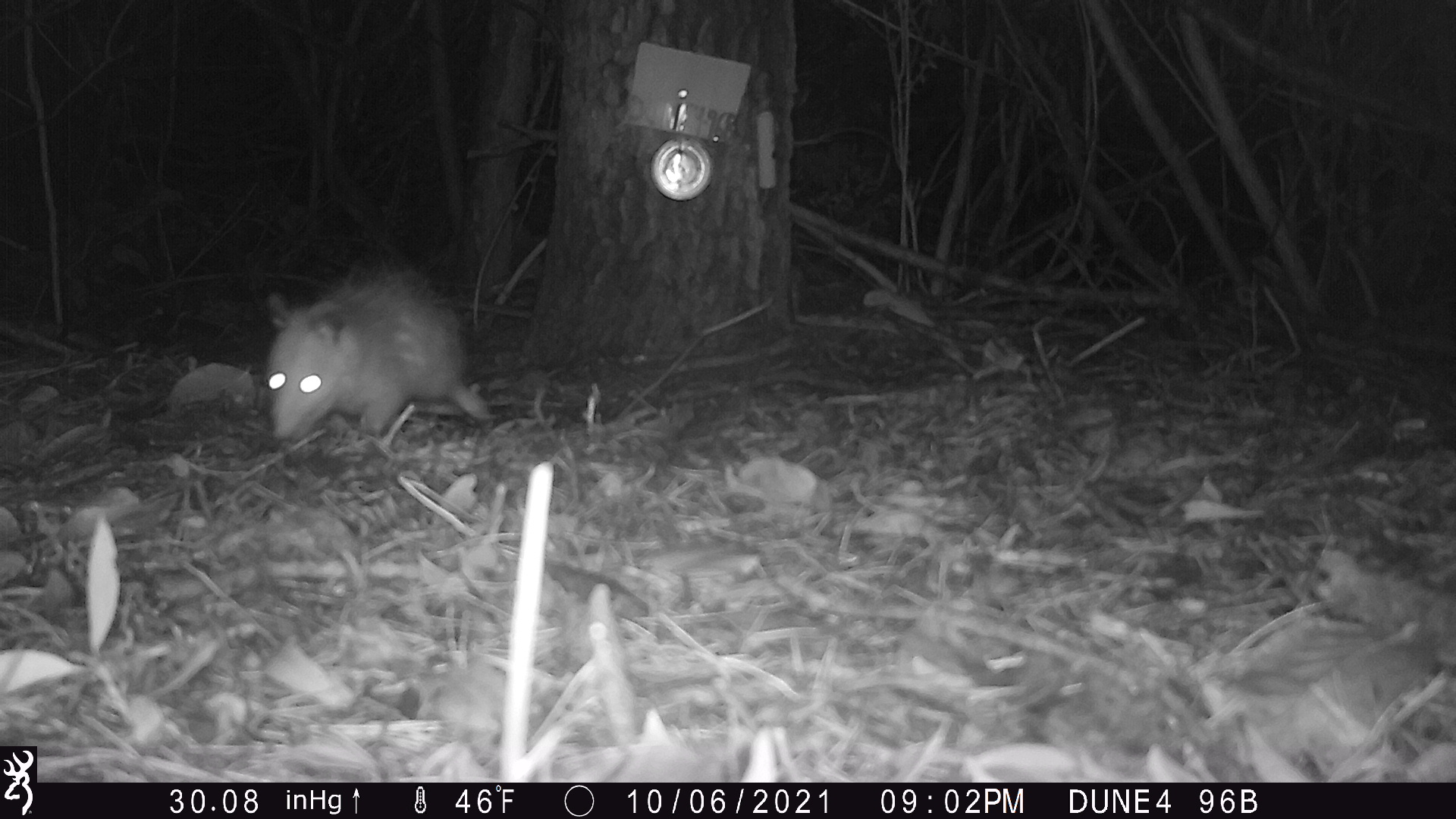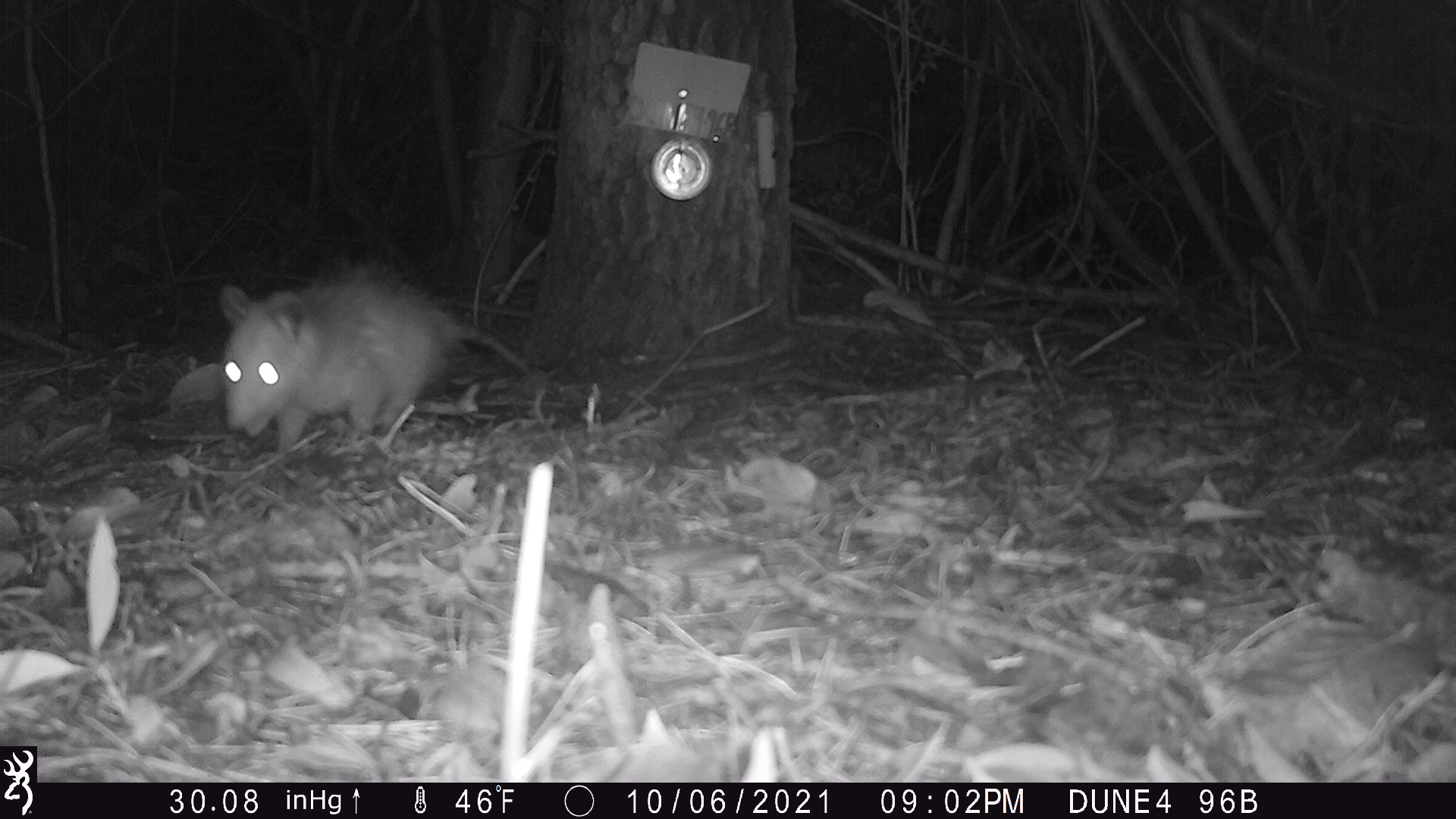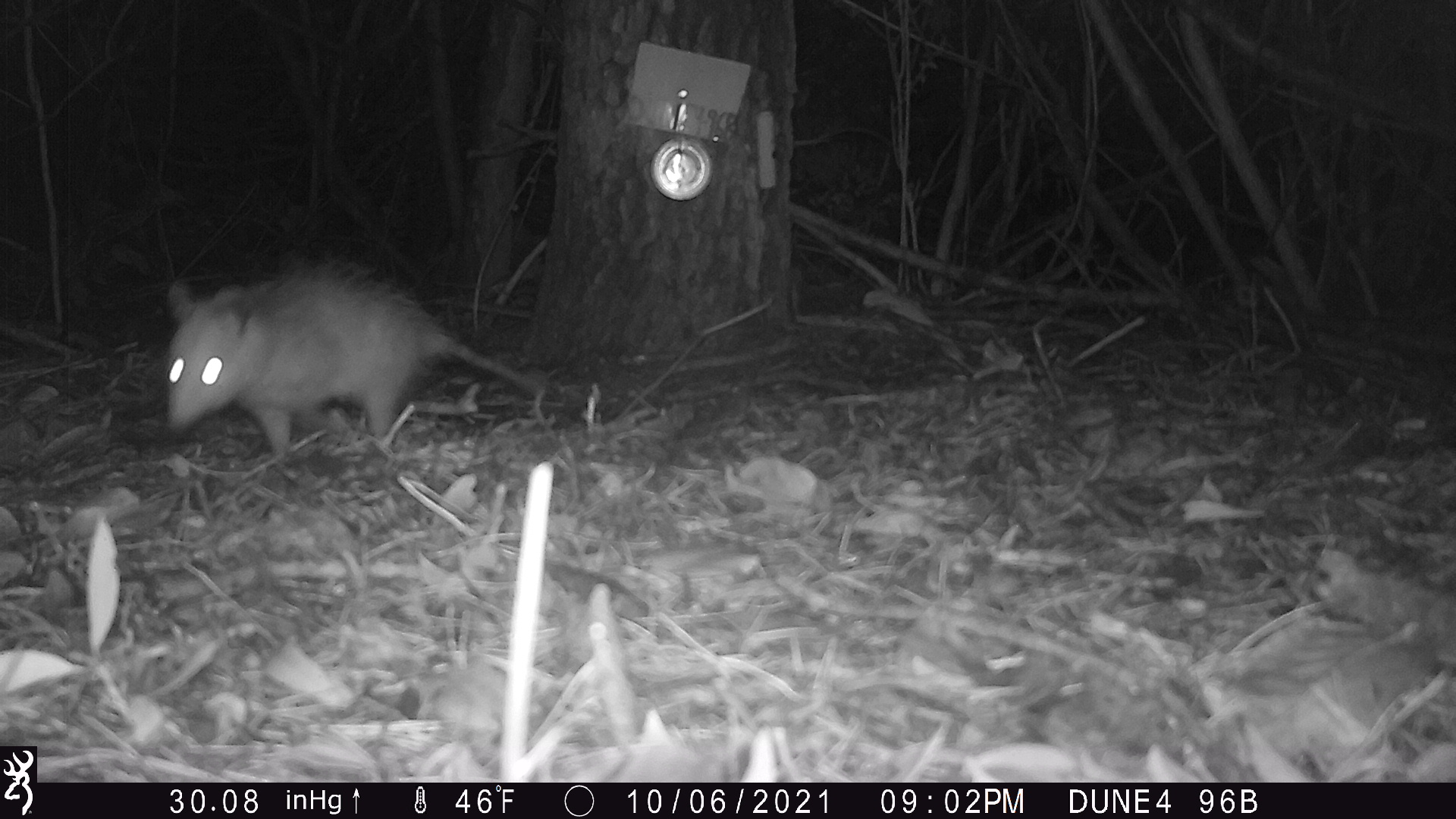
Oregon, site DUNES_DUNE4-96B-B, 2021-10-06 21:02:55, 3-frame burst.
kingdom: Animalia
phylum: Chordata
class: Mammalia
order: Didelphimorphia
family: Didelphidae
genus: Didelphis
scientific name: Didelphis virginiana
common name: virginia opossum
Virginia opossum (Didelphis virginiana).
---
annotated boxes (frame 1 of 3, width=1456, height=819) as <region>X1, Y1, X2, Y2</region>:
virginia opossum: <region>260, 268, 482, 452</region>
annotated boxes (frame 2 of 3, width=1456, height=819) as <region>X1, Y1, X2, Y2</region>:
virginia opossum: <region>209, 257, 532, 464</region>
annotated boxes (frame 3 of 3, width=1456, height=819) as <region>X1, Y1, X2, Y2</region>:
virginia opossum: <region>150, 255, 551, 467</region>